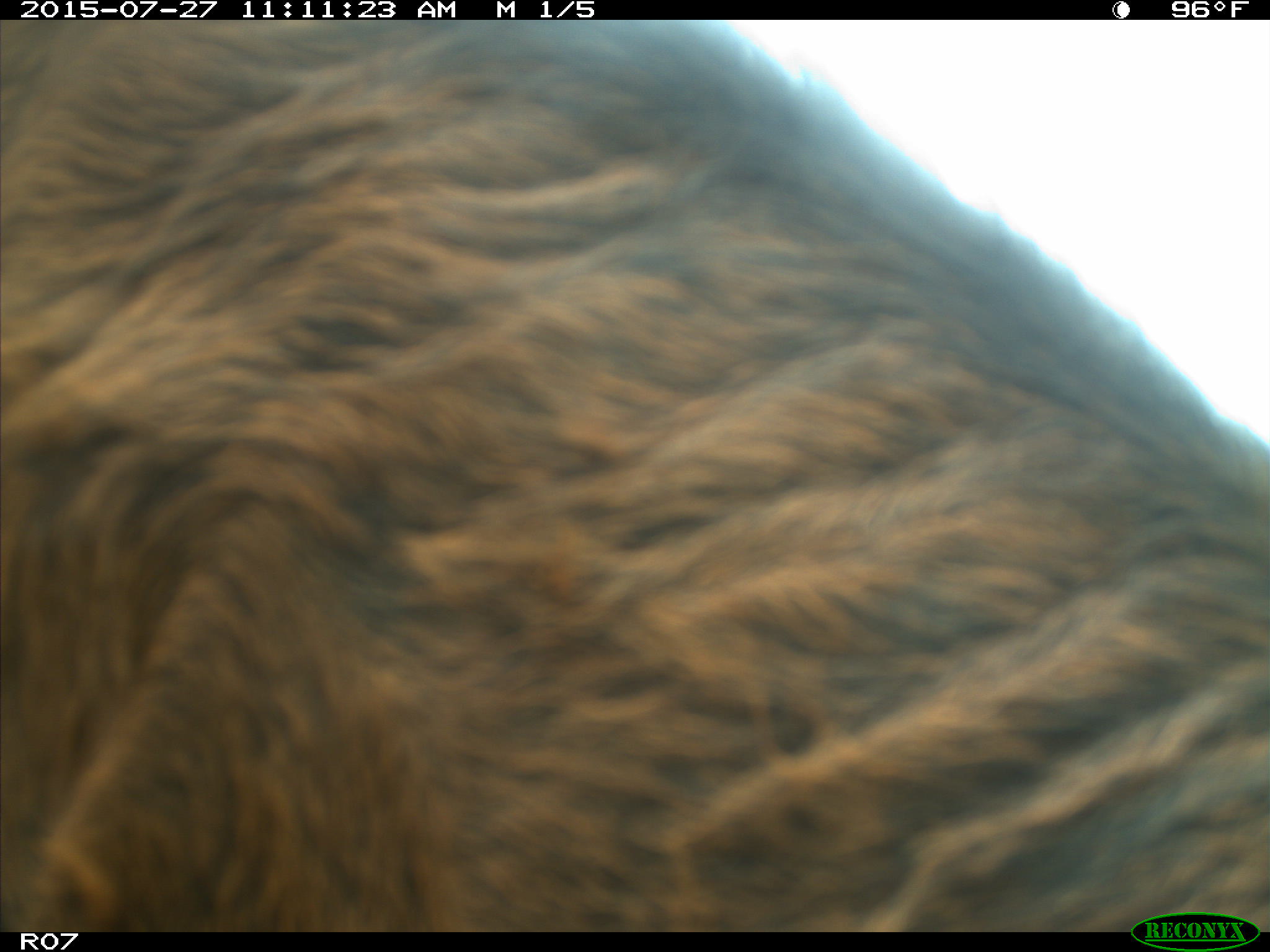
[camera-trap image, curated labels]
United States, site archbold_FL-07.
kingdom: Animalia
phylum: Chordata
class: Mammalia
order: Artiodactyla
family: Bovidae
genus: Bos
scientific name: Bos taurus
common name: domestic cow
Bos taurus (domestic cow).